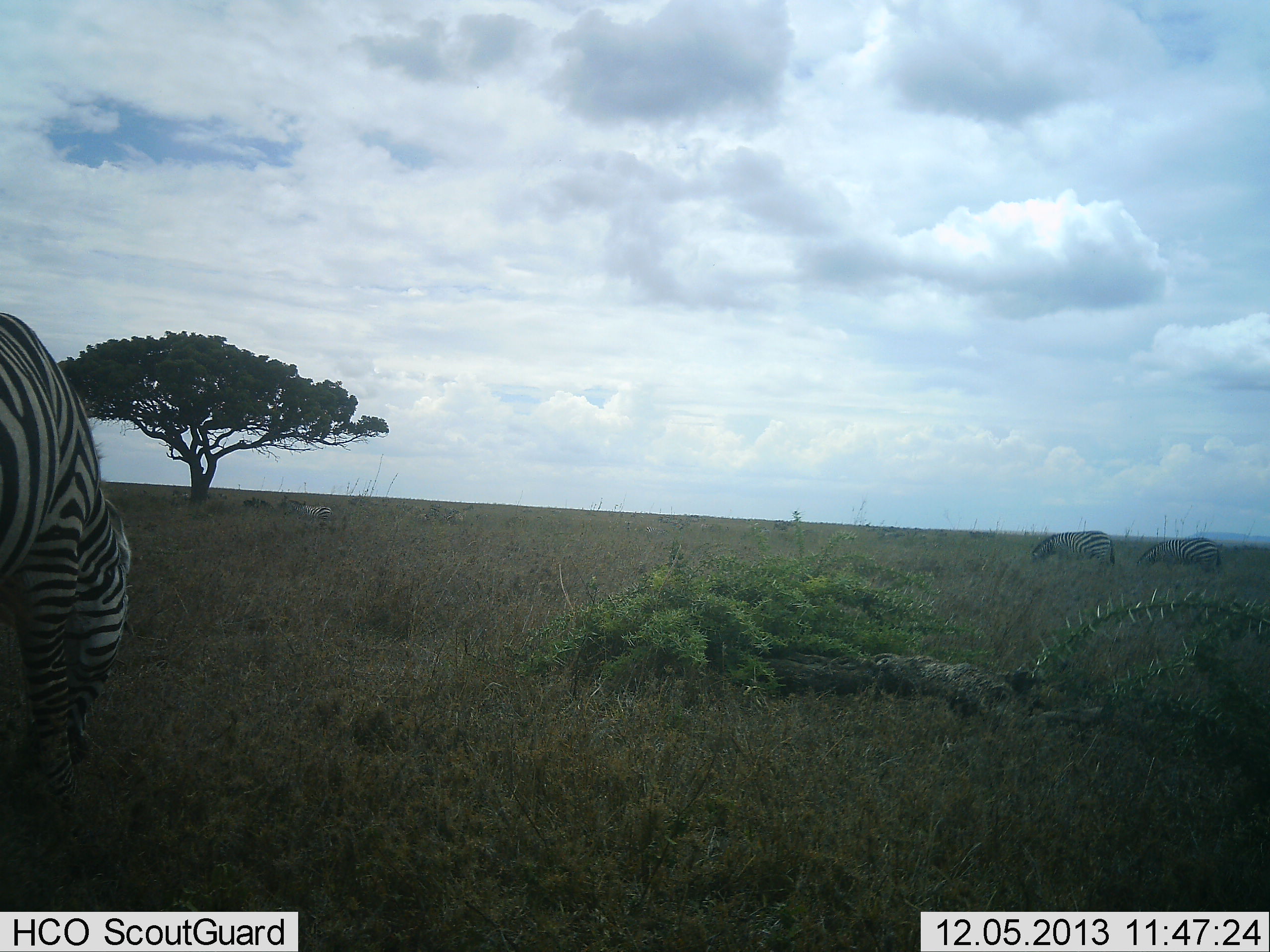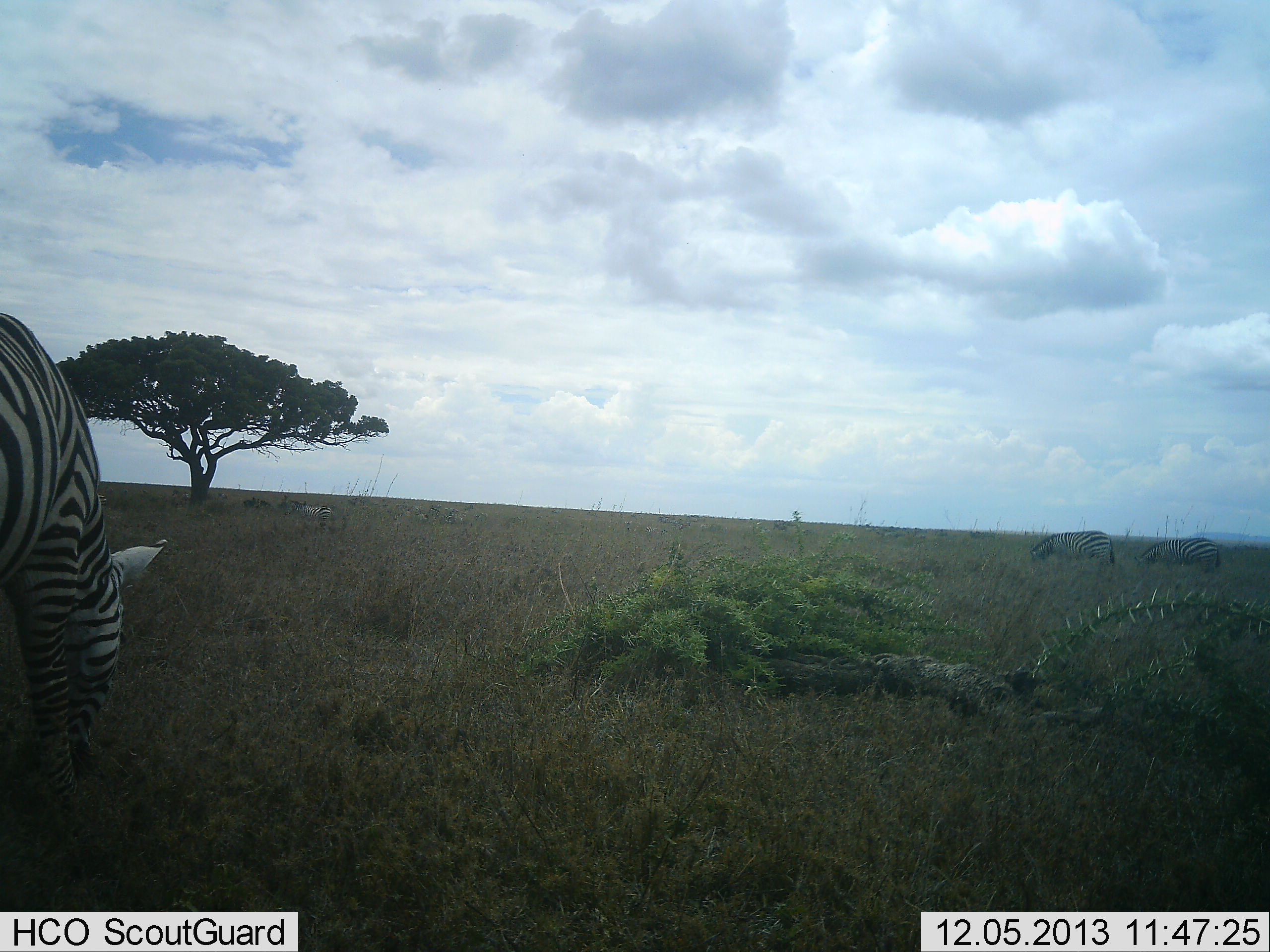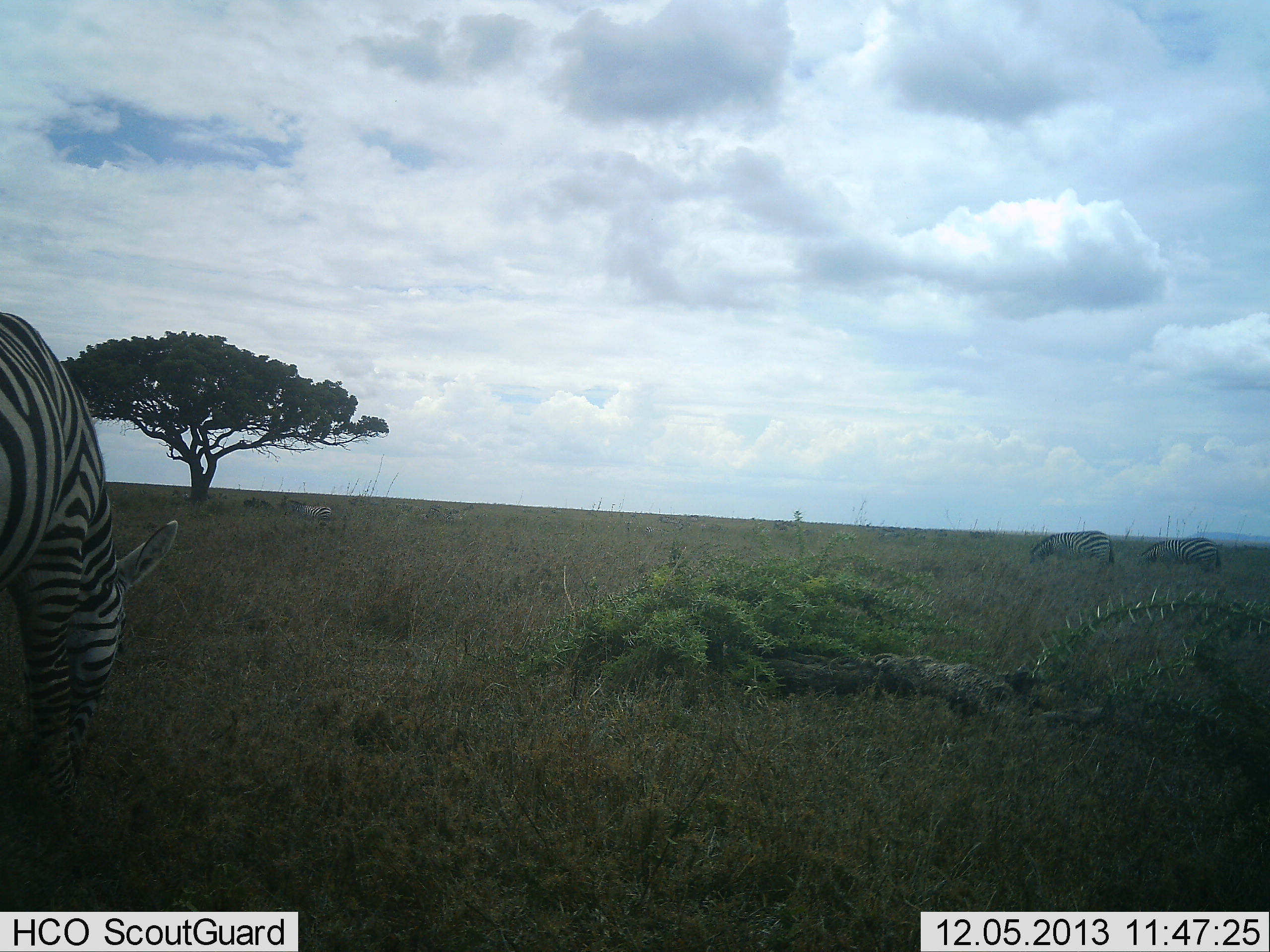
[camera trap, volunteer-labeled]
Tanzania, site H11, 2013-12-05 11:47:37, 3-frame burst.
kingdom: Animalia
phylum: Chordata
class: Mammalia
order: Perissodactyla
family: Equidae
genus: Equus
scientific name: Equus quagga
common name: plains zebra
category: zebra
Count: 3.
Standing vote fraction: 20%.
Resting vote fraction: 10%.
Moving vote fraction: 0%.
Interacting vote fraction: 0%.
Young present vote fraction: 0%.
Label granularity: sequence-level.